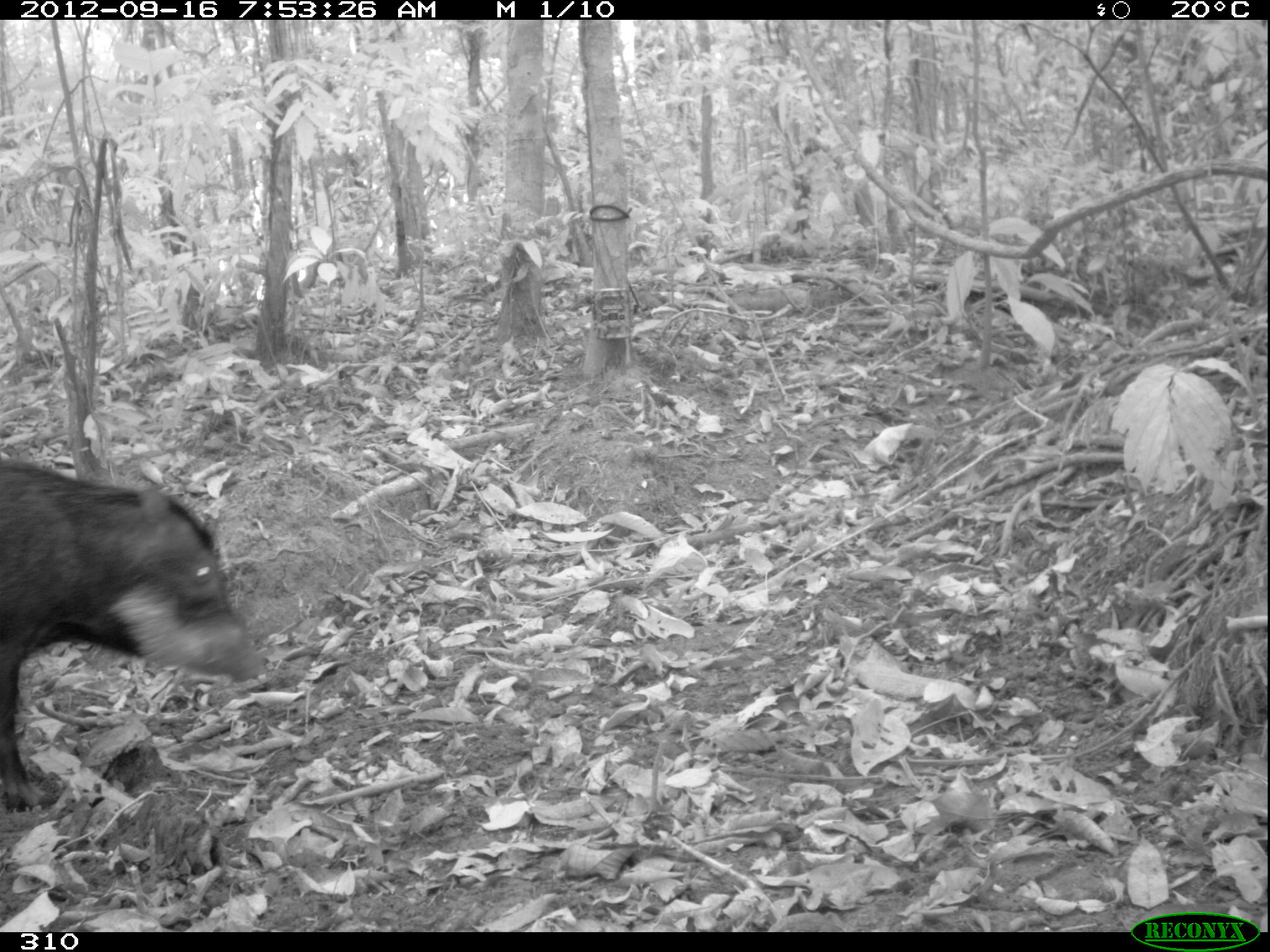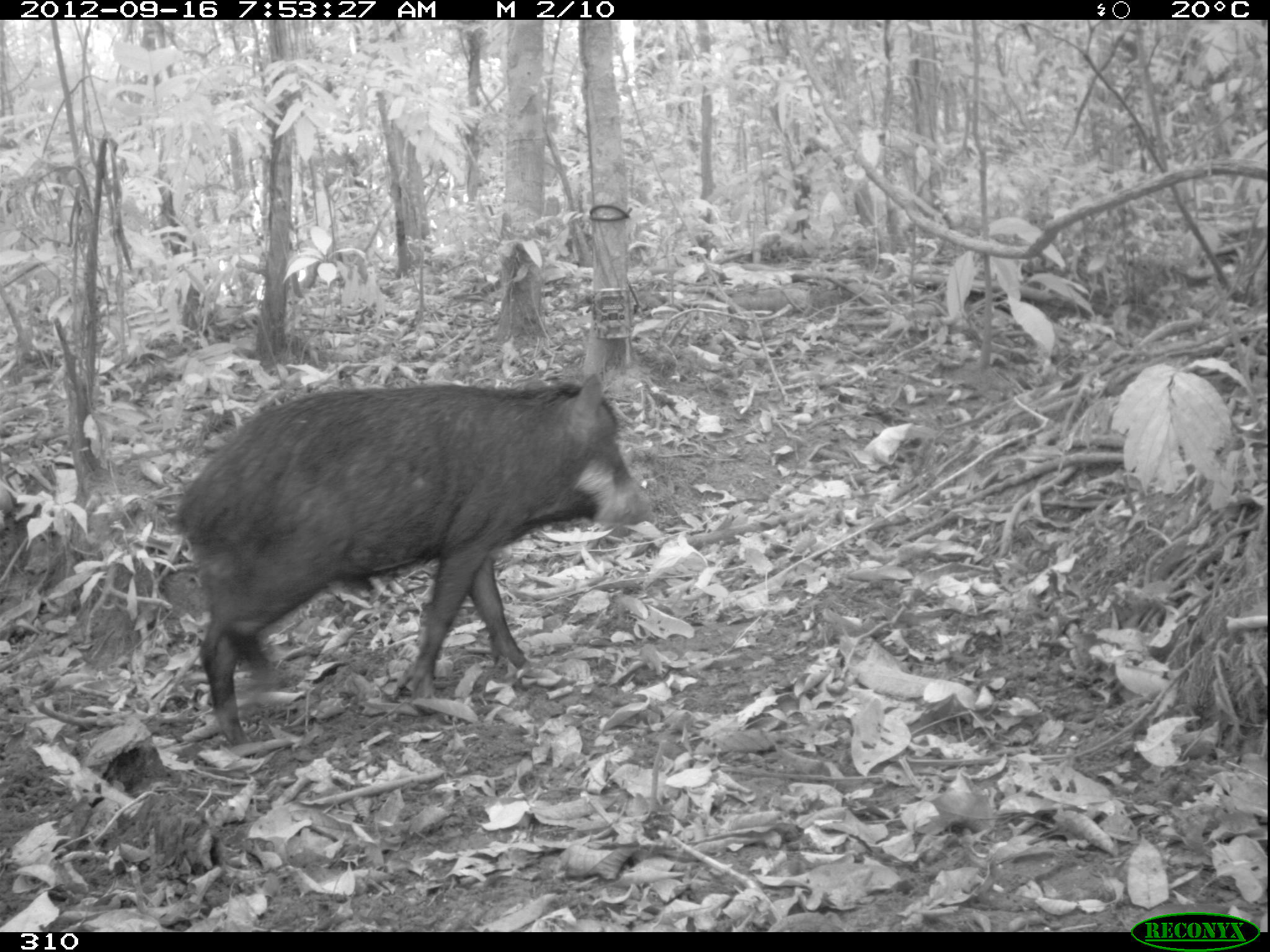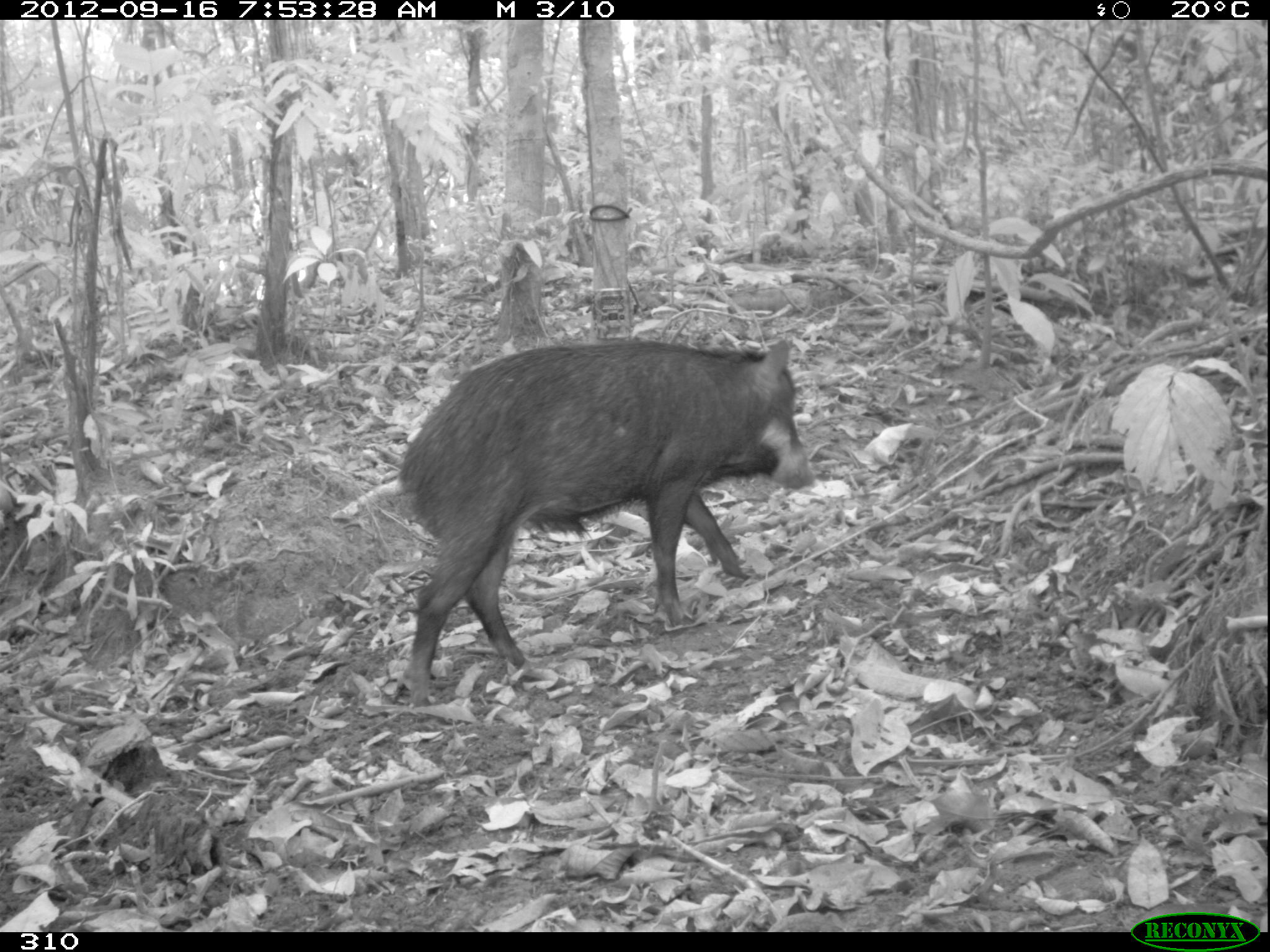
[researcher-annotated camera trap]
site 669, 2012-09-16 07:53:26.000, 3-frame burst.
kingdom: Animalia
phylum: Chordata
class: Mammalia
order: Artiodactyla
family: Tayassuidae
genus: Tayassu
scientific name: Tayassu pecari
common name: white-lipped peccary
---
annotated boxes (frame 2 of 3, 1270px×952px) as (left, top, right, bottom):
tayassu pecari: (176, 375, 650, 743)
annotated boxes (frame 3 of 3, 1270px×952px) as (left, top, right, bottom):
tayassu pecari: (397, 337, 811, 705)